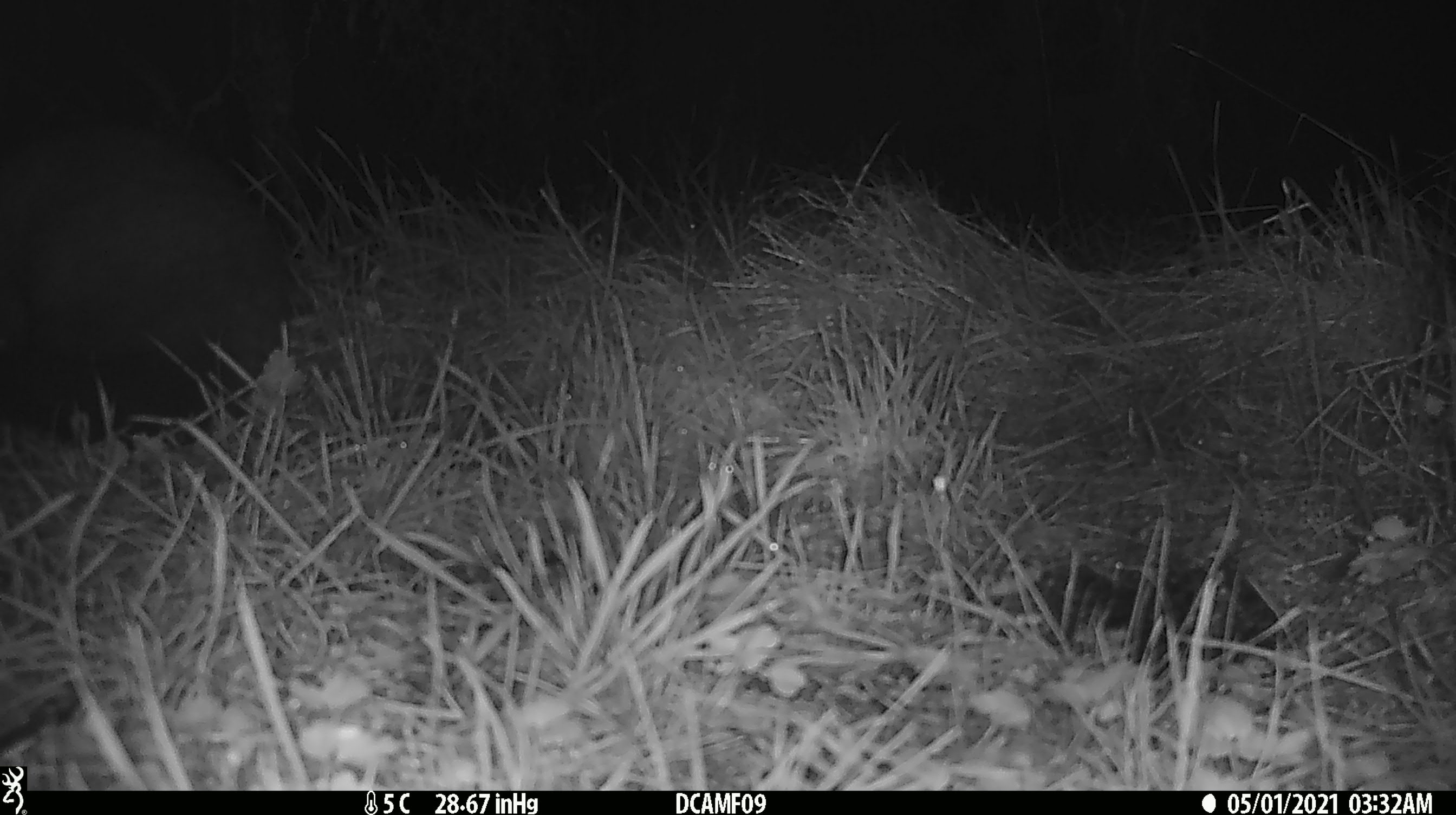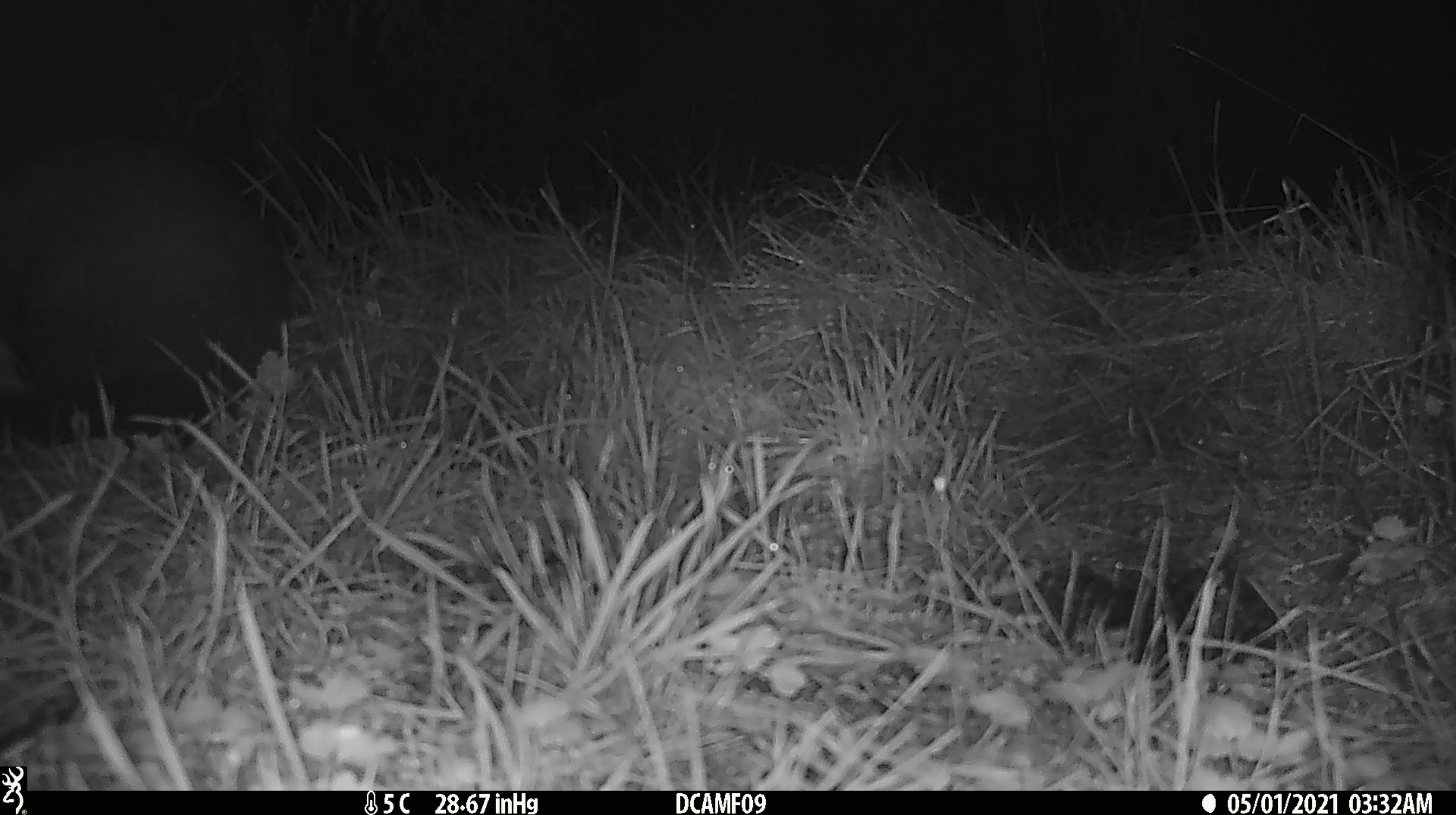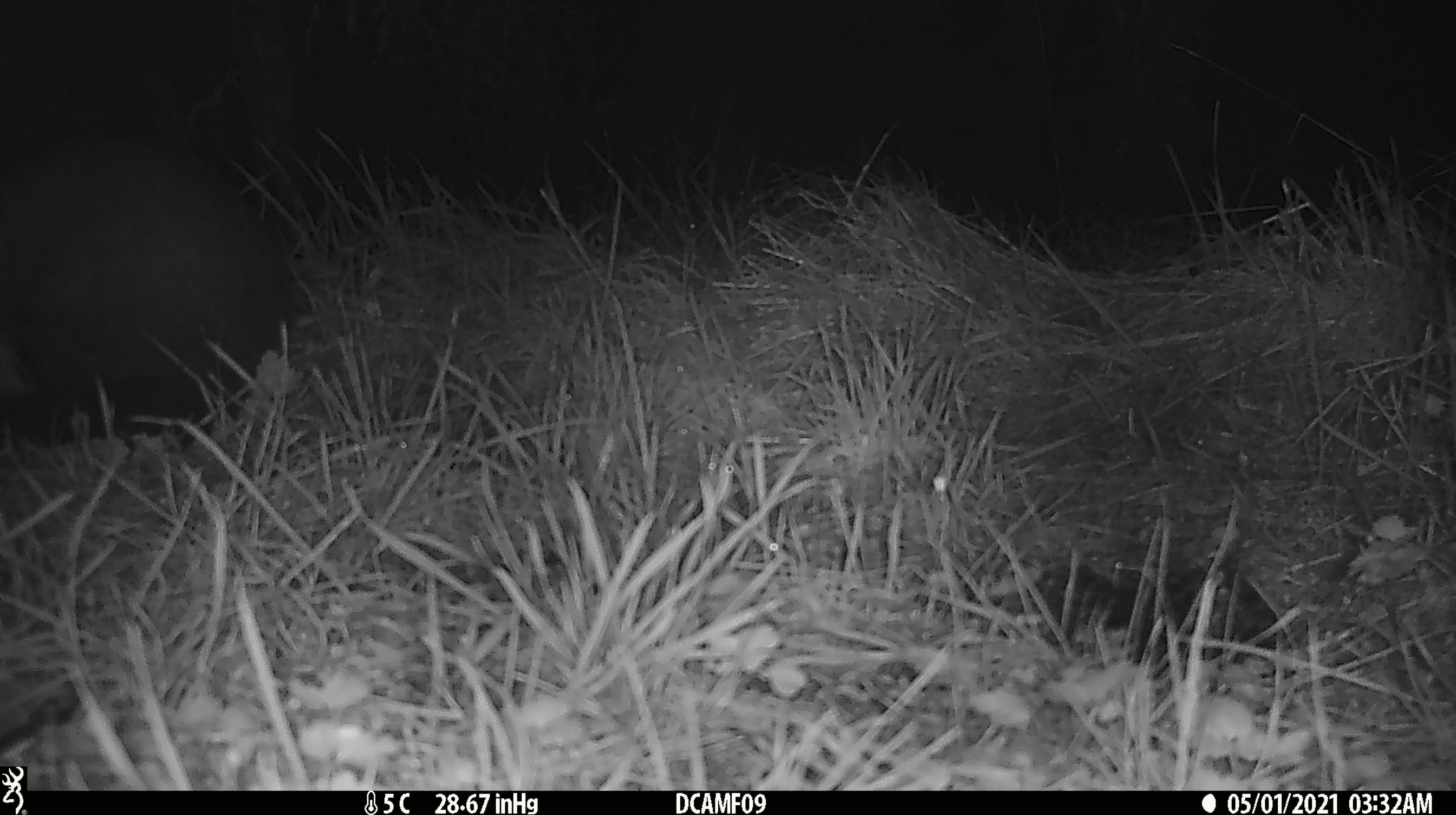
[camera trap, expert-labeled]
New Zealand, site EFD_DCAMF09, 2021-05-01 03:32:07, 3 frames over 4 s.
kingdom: Animalia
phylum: Chordata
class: Mammalia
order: Diprotodontia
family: Phalangeridae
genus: Trichosurus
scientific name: Trichosurus vulpecula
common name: common brushtail possum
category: possum